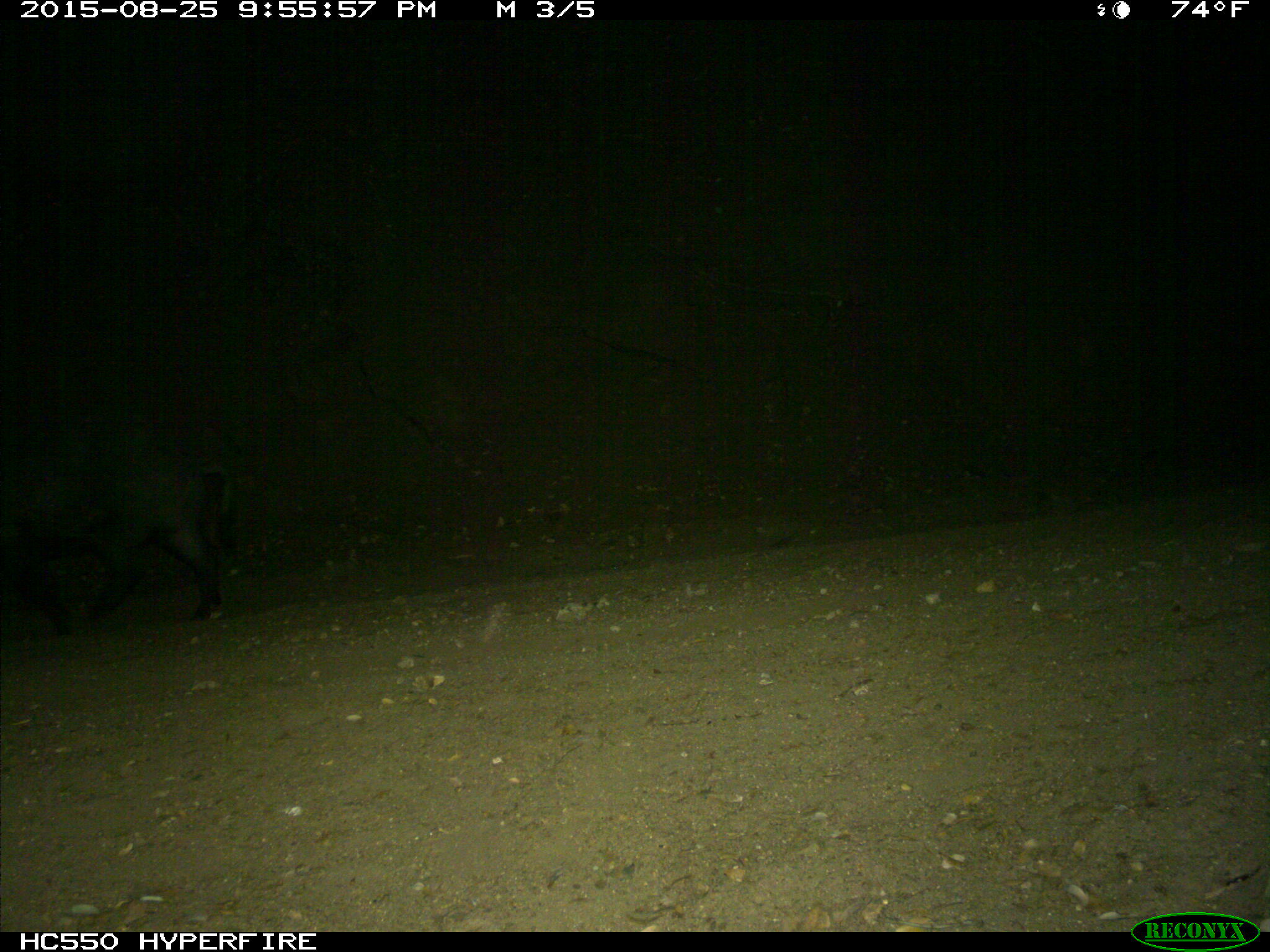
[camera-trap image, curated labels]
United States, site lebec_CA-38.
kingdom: Animalia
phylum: Chordata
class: Mammalia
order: Artiodactyla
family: Suidae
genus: Sus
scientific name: Sus scrofa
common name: wild boar